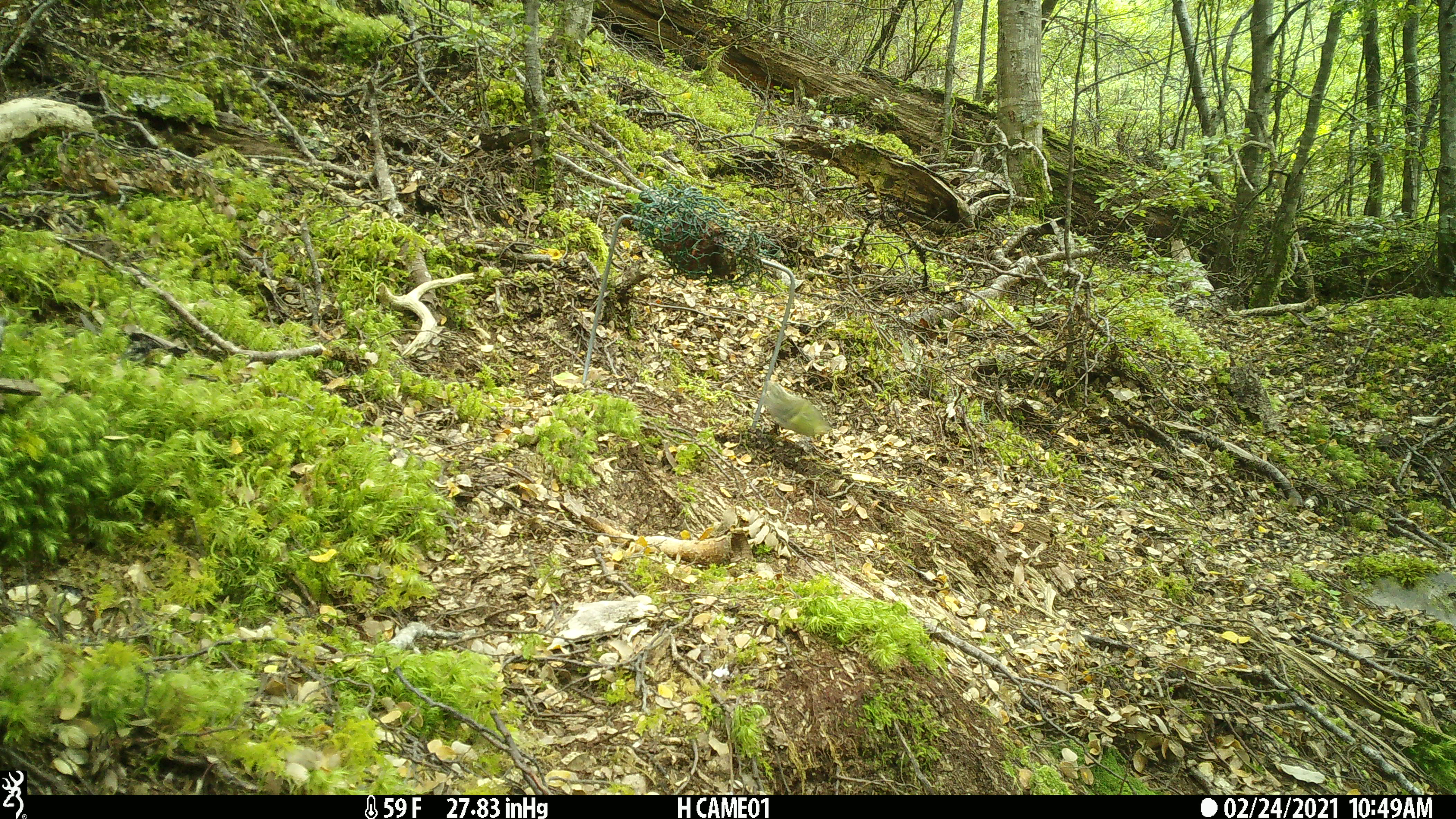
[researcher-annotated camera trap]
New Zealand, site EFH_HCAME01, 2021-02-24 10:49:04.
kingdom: Animalia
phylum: Chordata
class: Aves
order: Passeriformes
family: Acanthisittidae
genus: Acanthisitta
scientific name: Acanthisitta chloris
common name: rifleman